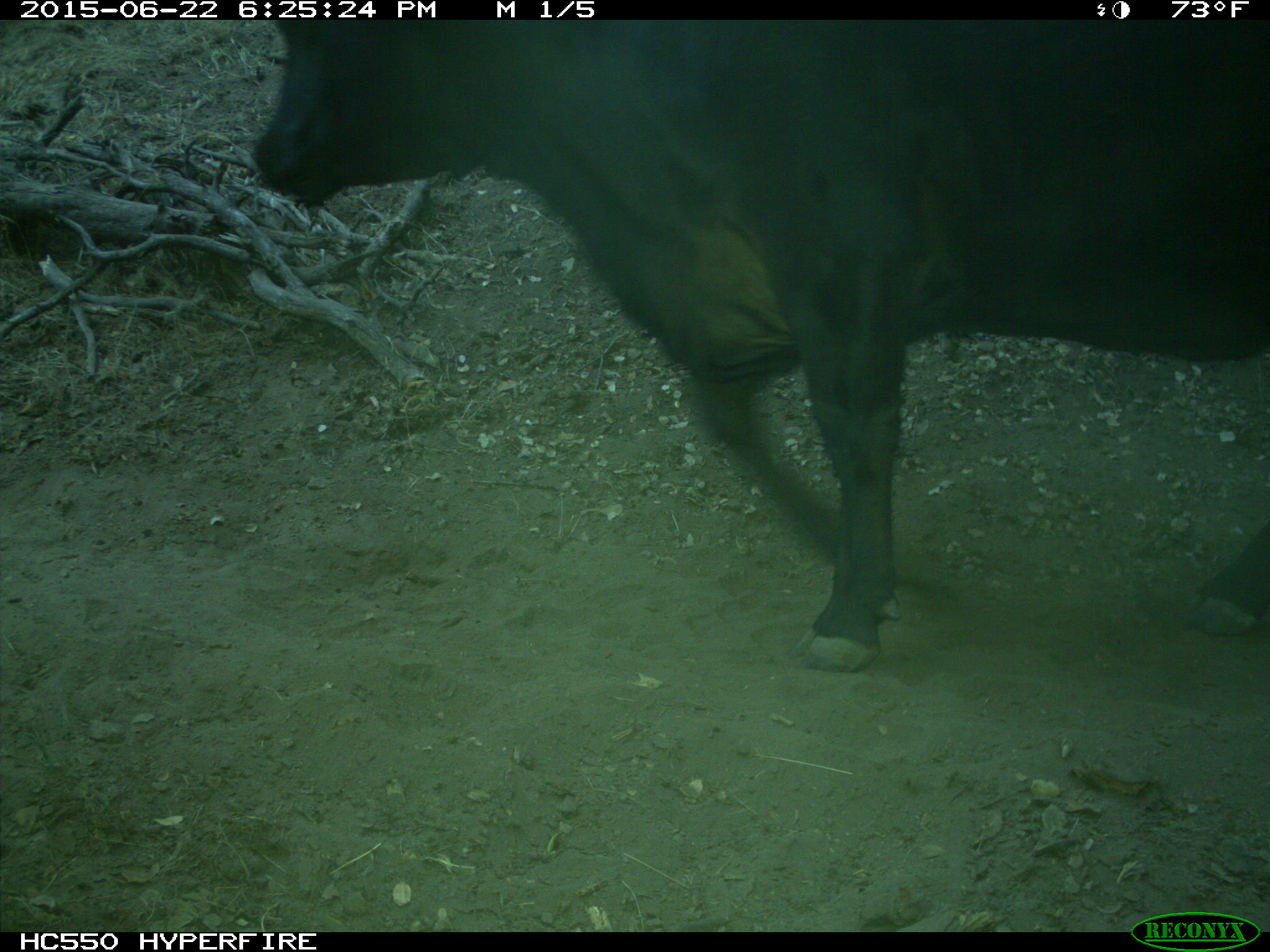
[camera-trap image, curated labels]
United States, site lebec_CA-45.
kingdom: Animalia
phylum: Chordata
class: Mammalia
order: Artiodactyla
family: Bovidae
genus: Bos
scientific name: Bos taurus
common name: domestic cow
Bos taurus (domestic cow).